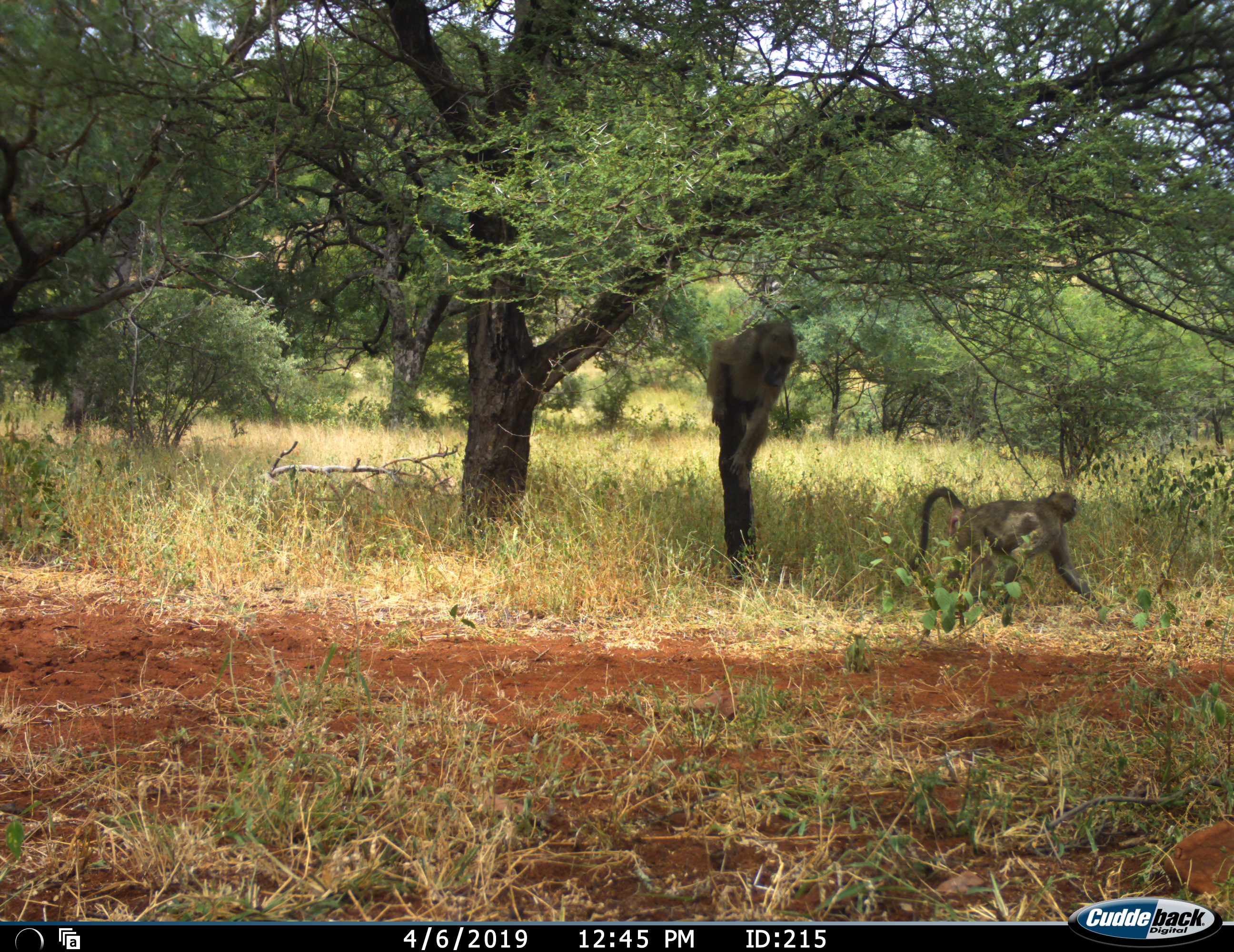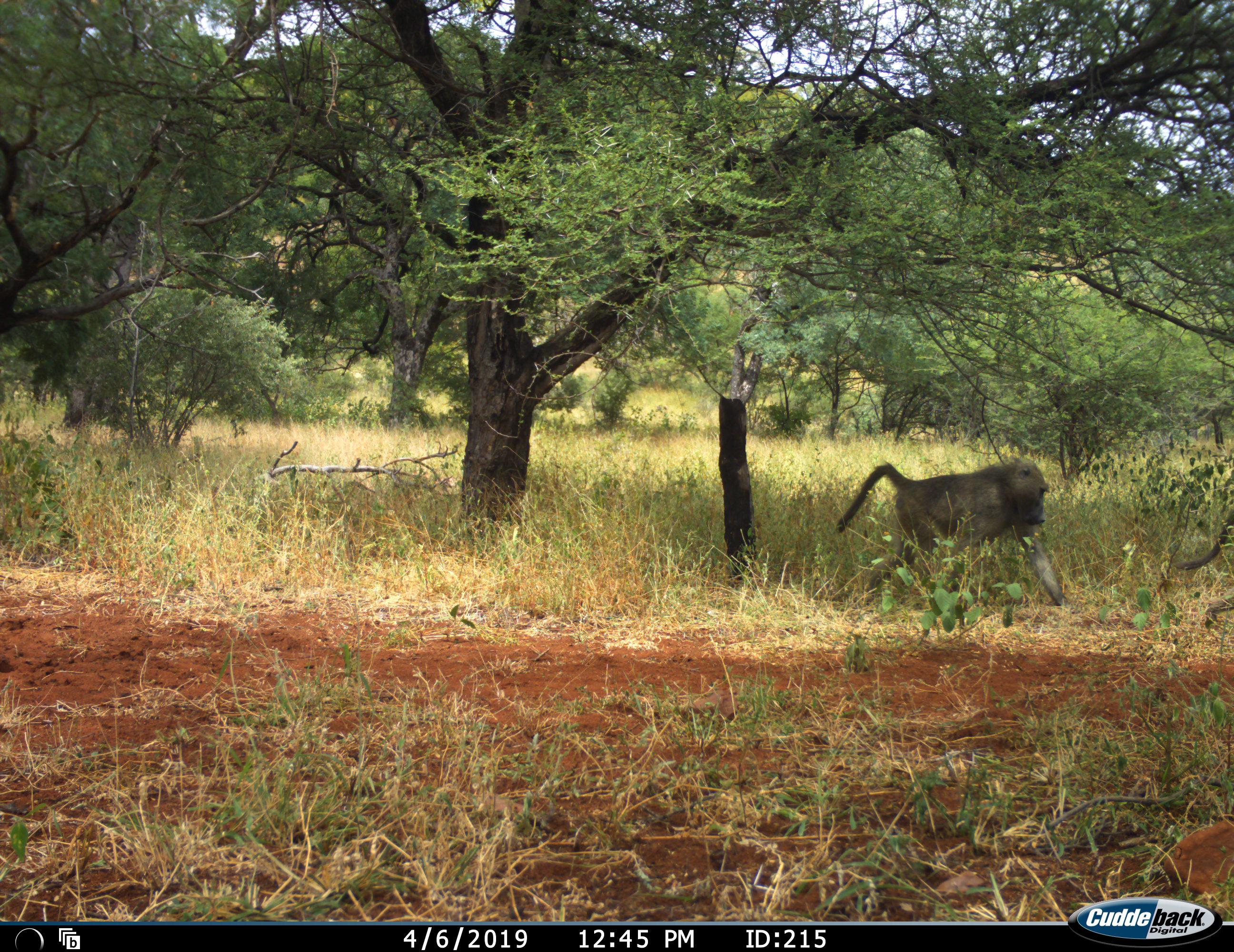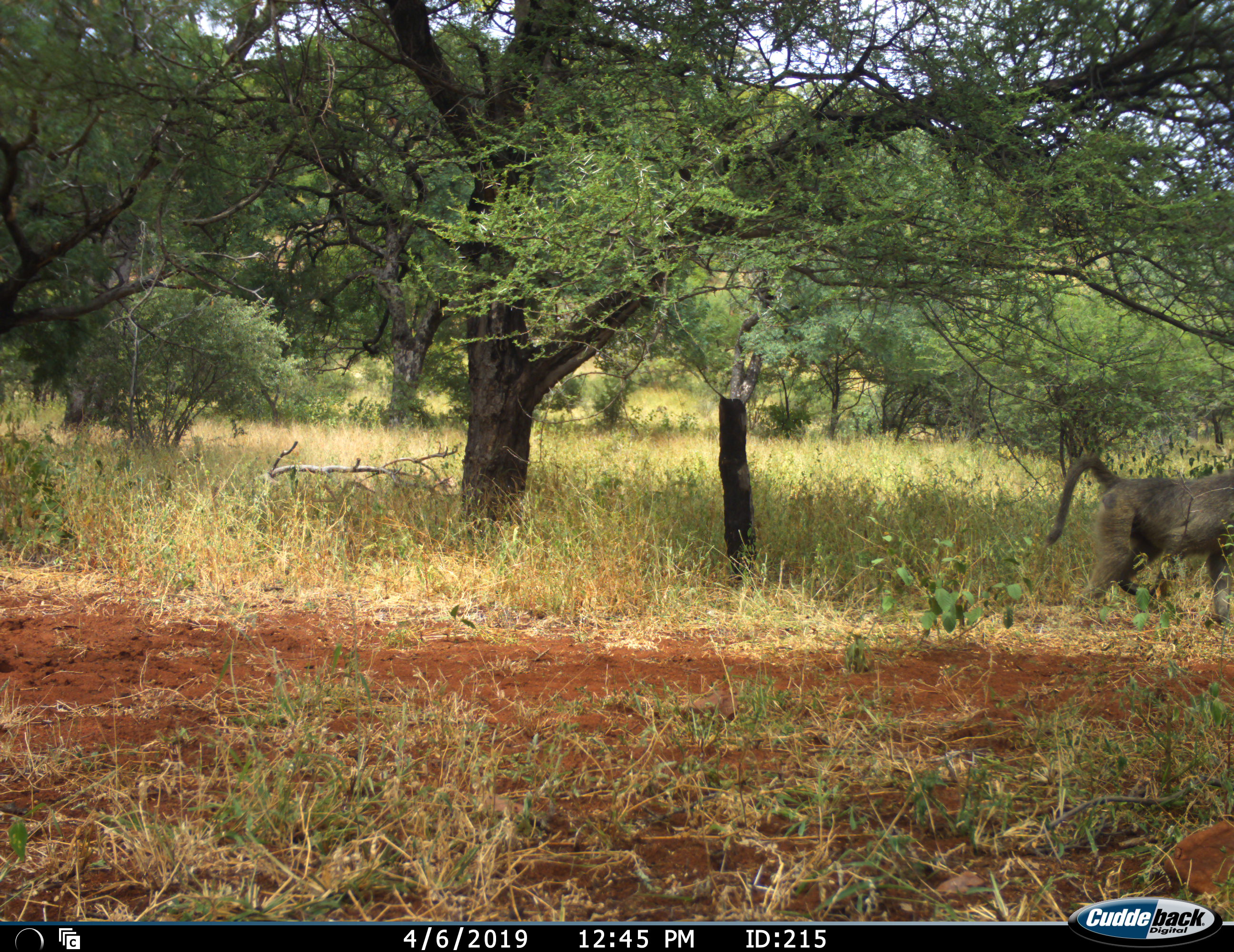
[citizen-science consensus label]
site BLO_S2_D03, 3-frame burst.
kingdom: Animalia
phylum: Chordata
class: Mammalia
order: Primates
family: Cercopithecidae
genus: Papio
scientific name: Papio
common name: baboon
Baboon (Papio), count 2. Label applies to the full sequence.